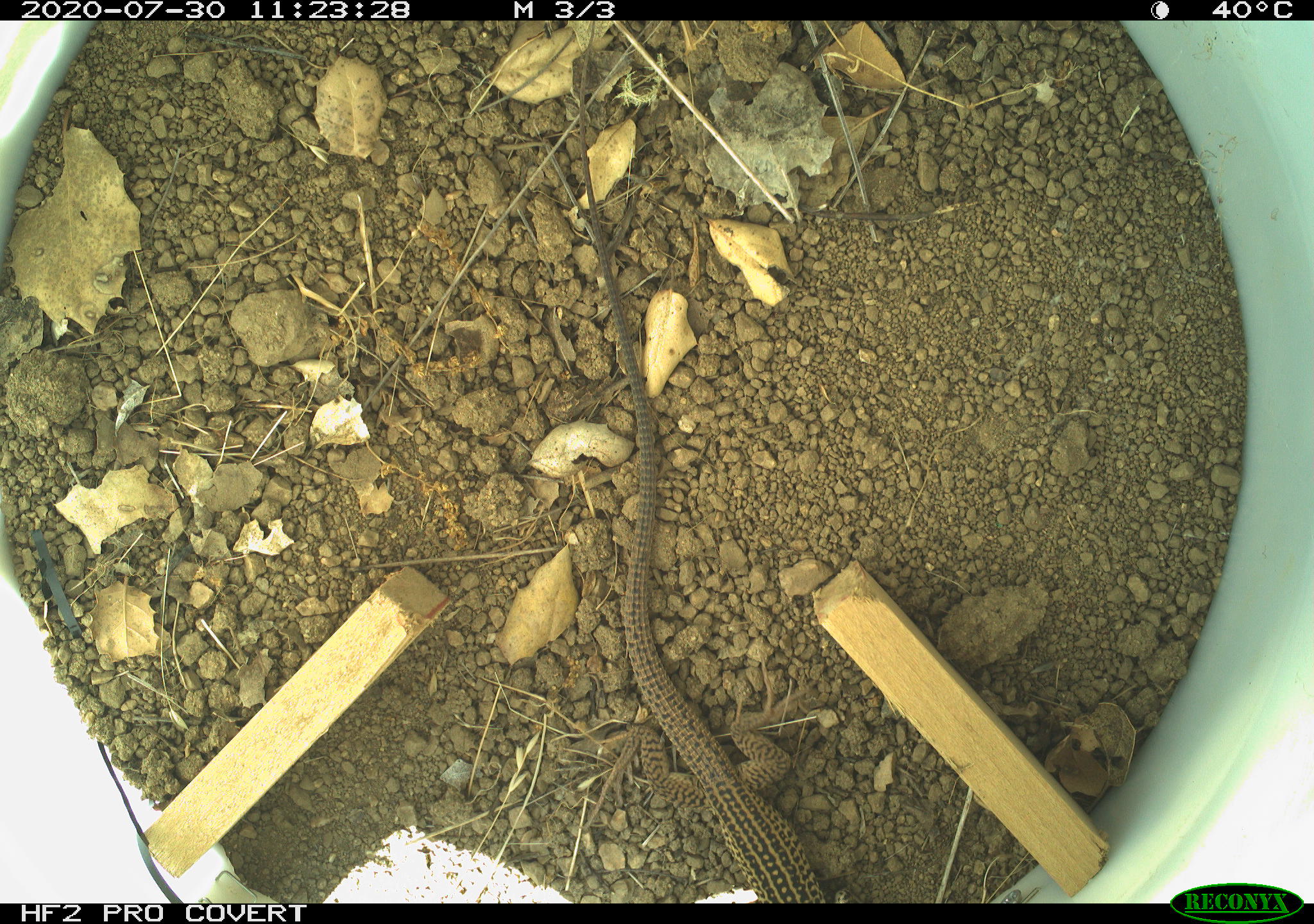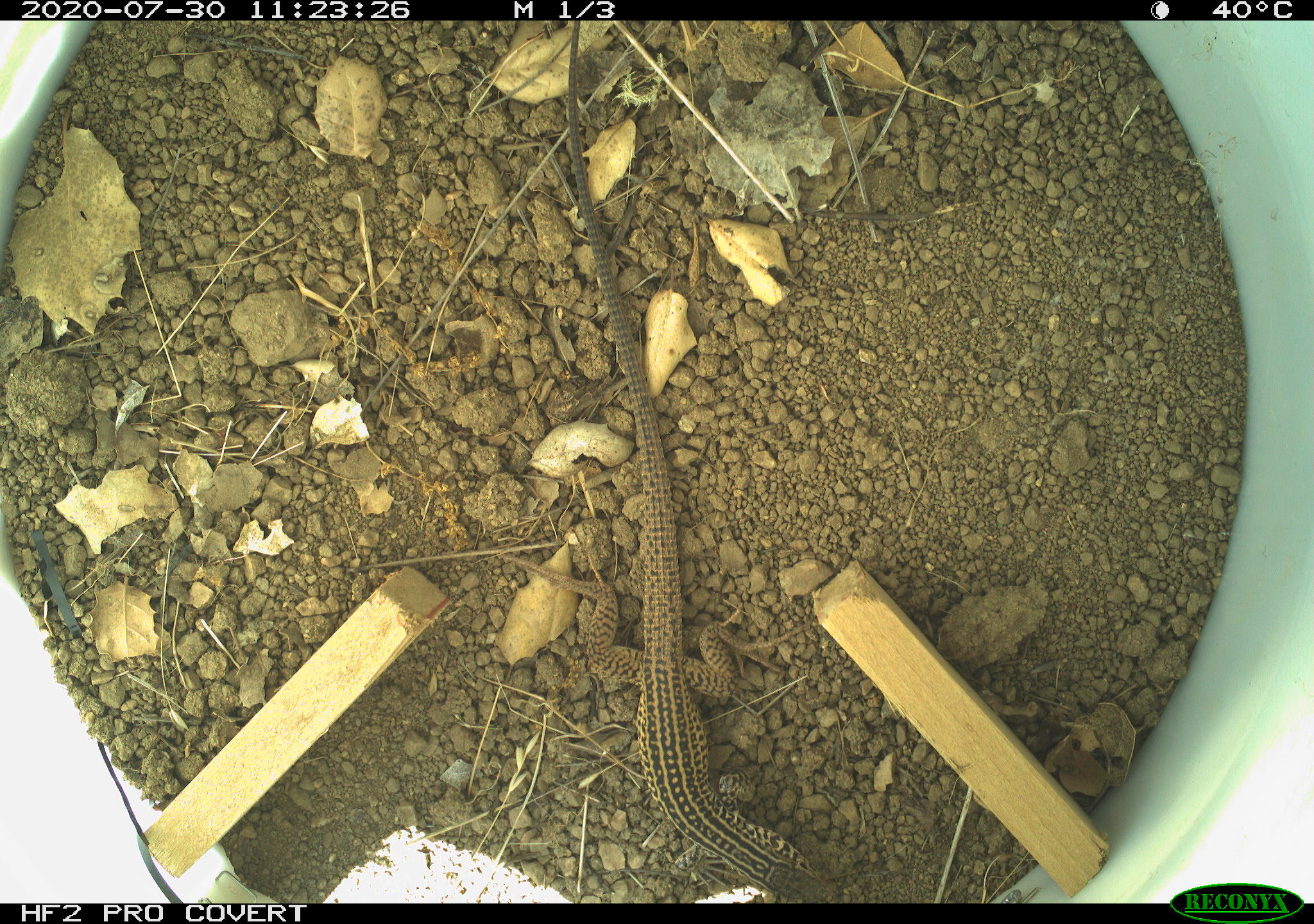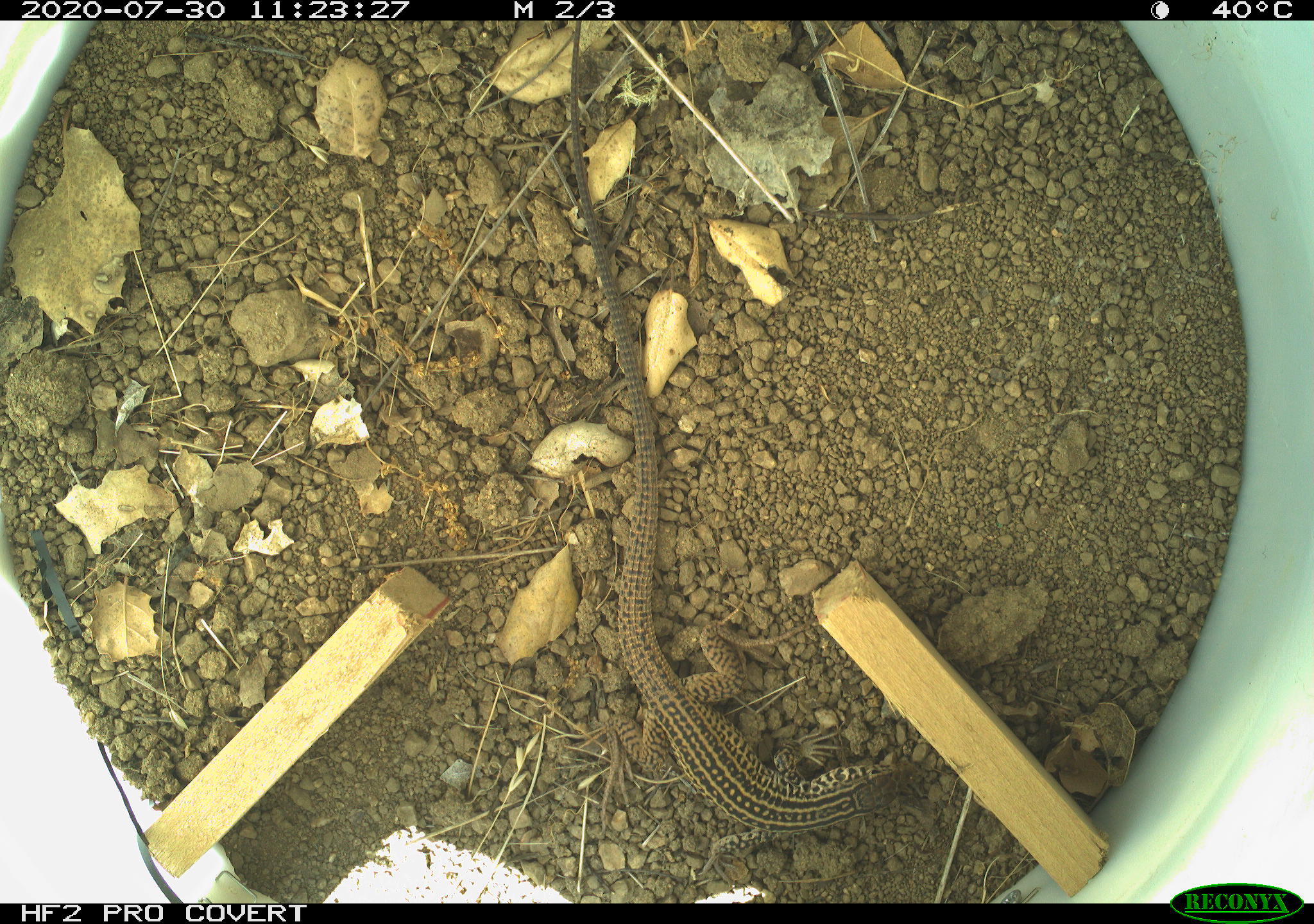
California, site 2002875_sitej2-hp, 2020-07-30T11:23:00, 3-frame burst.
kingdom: Animalia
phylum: Chordata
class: Reptilia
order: Squamata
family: Teiidae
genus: Aspidoscelis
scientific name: Aspidoscelis tigris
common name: western whiptail